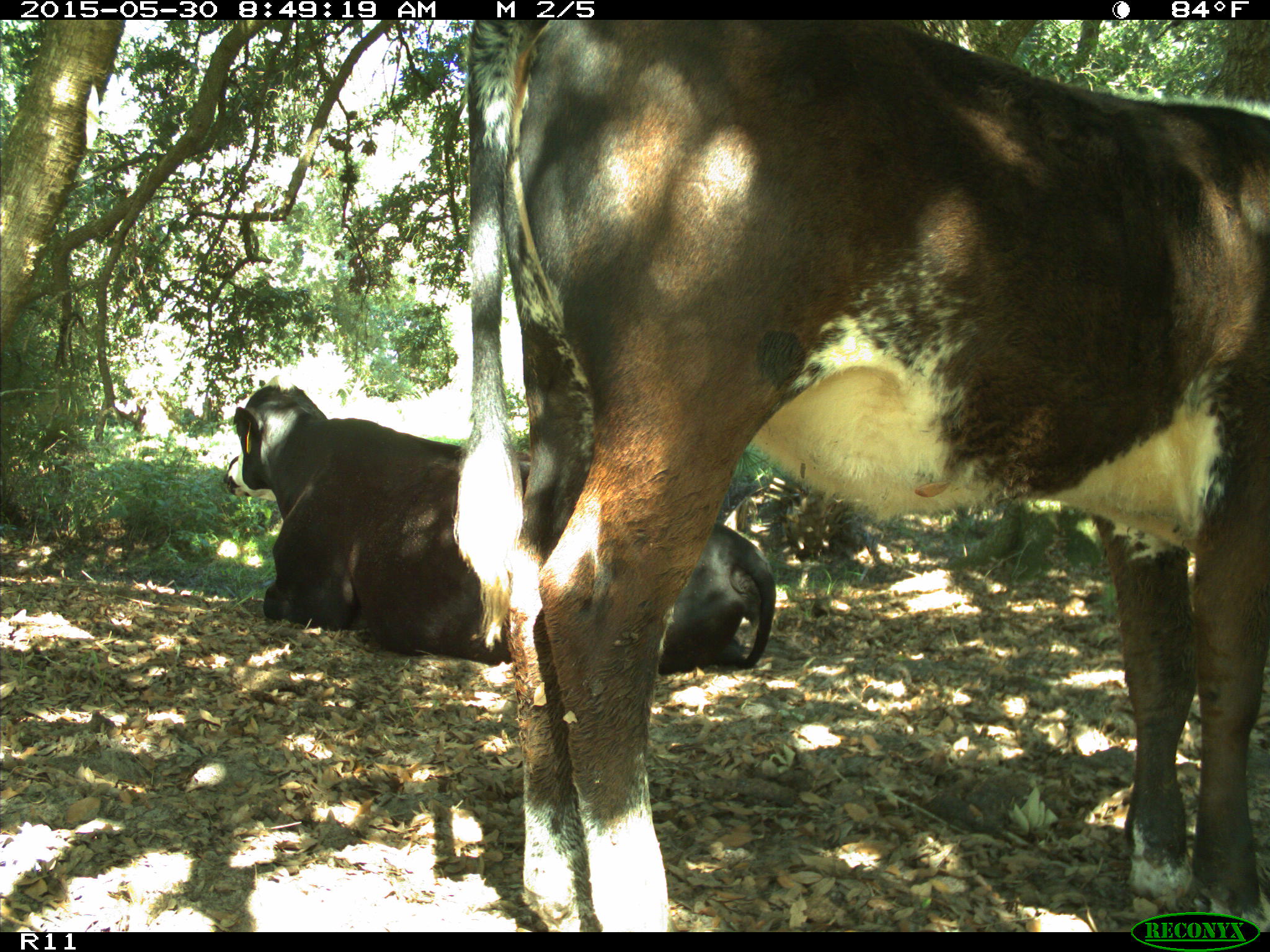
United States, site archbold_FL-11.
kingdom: Animalia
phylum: Chordata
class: Mammalia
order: Artiodactyla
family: Bovidae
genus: Bos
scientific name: Bos taurus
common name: domestic cow